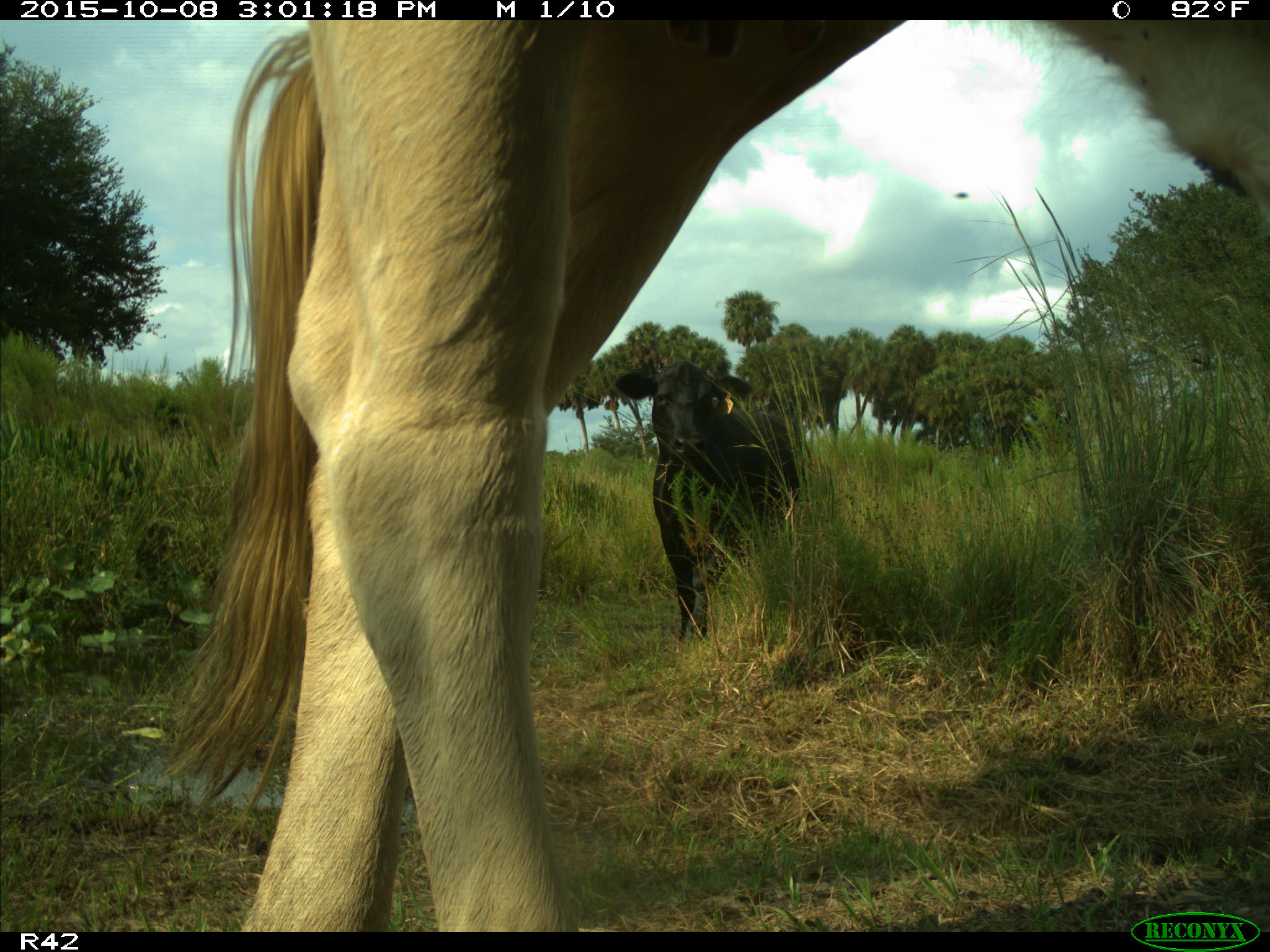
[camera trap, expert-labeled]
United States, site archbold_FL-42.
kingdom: Animalia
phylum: Chordata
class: Mammalia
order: Artiodactyla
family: Bovidae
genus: Bos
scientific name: Bos taurus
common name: domestic cow